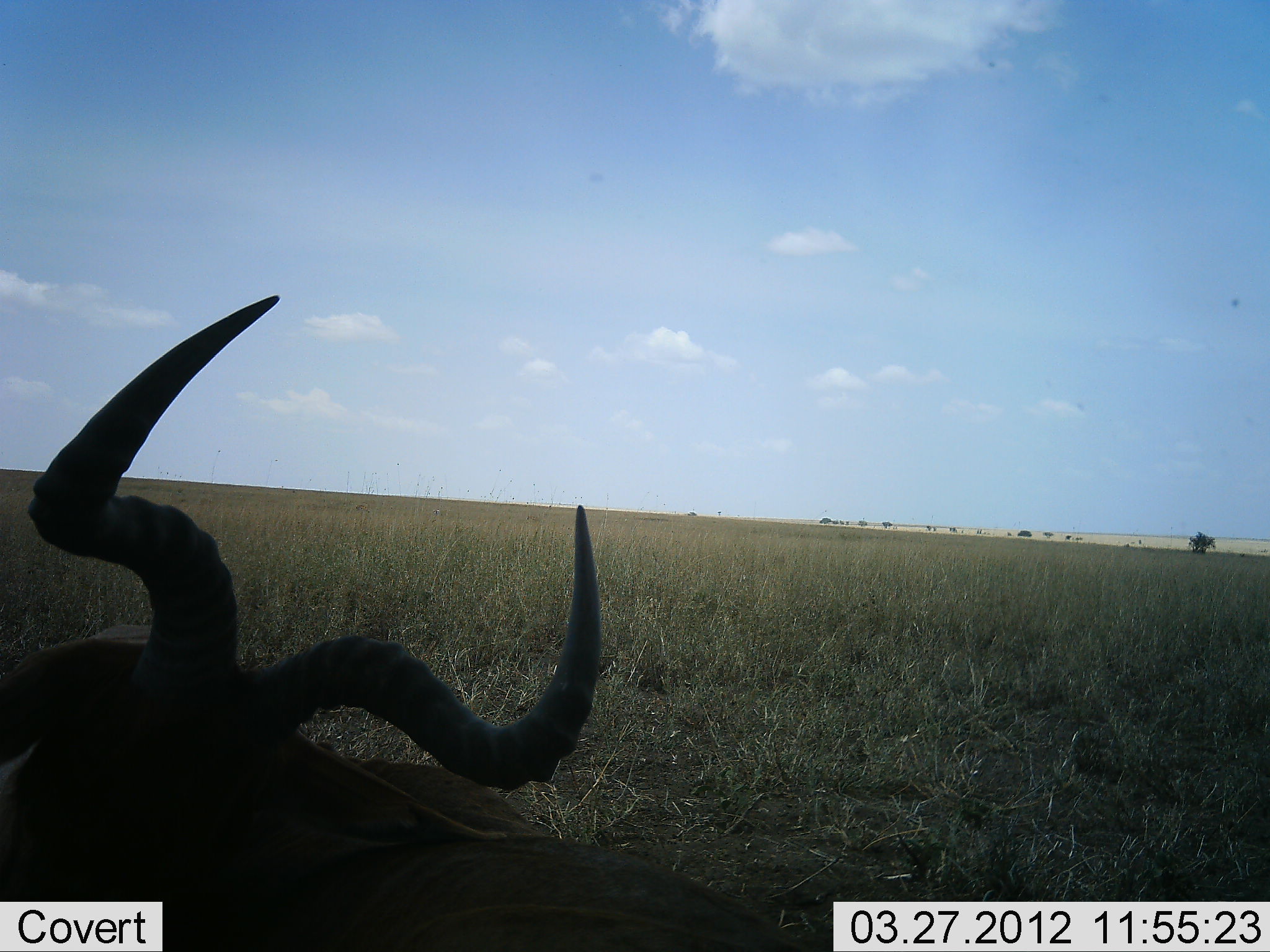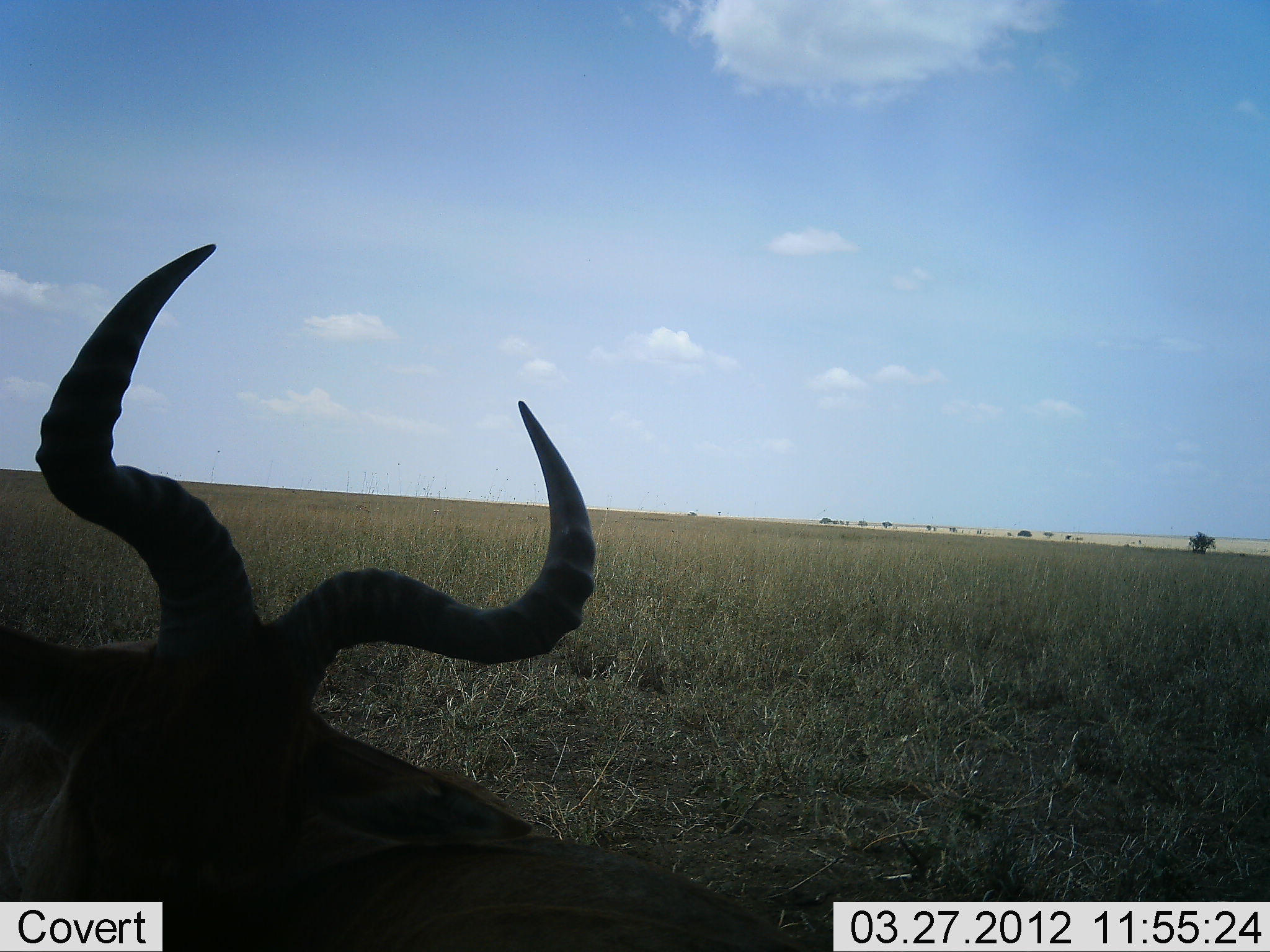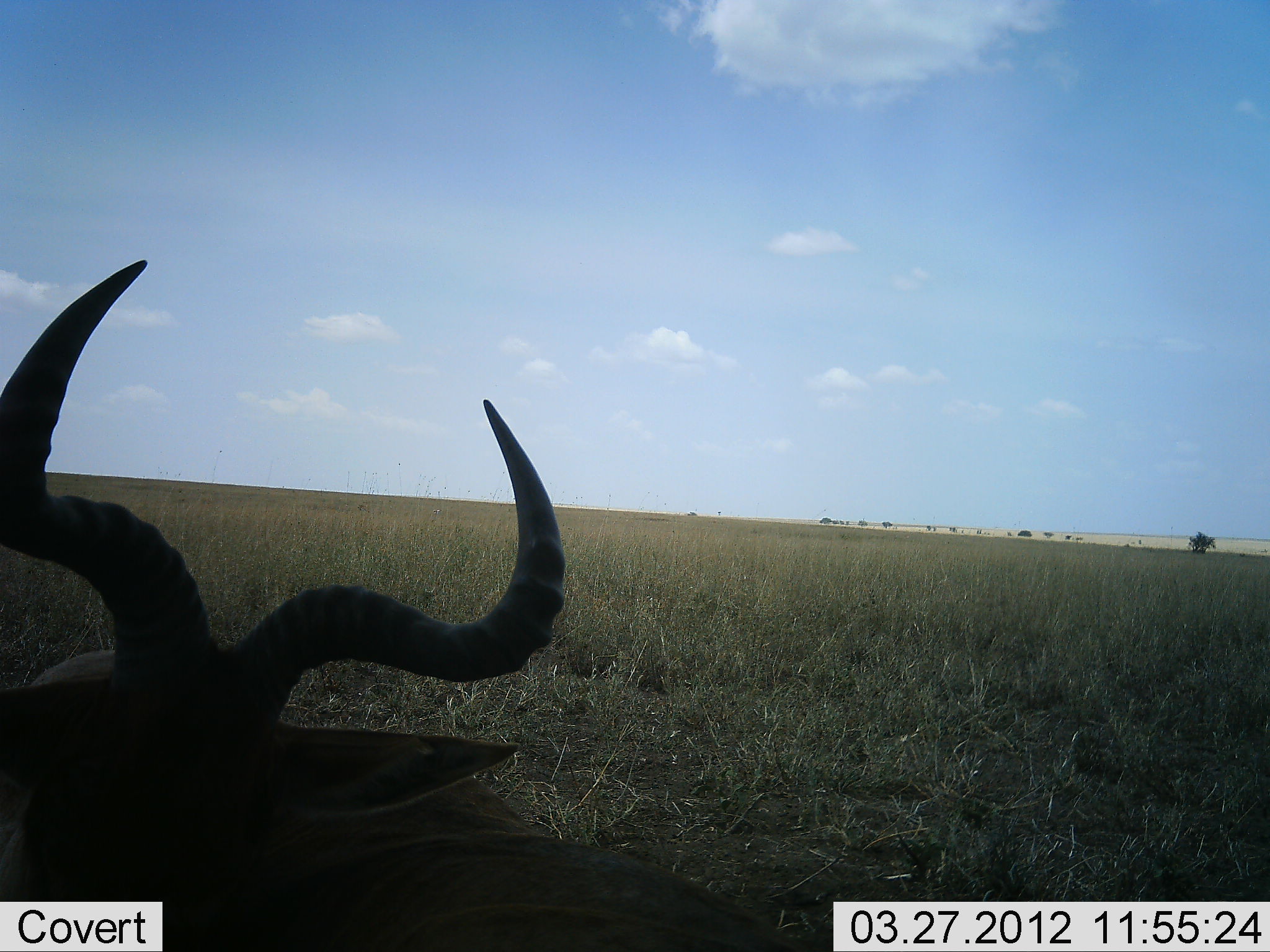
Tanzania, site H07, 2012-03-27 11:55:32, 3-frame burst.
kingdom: Animalia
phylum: Chordata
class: Mammalia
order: Artiodactyla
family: Bovidae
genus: Alcelaphus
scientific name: Alcelaphus buselaphus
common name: hartebeest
Hartebeest (Alcelaphus buselaphus), count 1. Behavior (volunteer vote fractions): standing 14%, resting 71%, moving 14%, interacting 0%. Young present (vote fraction): 0%. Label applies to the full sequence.